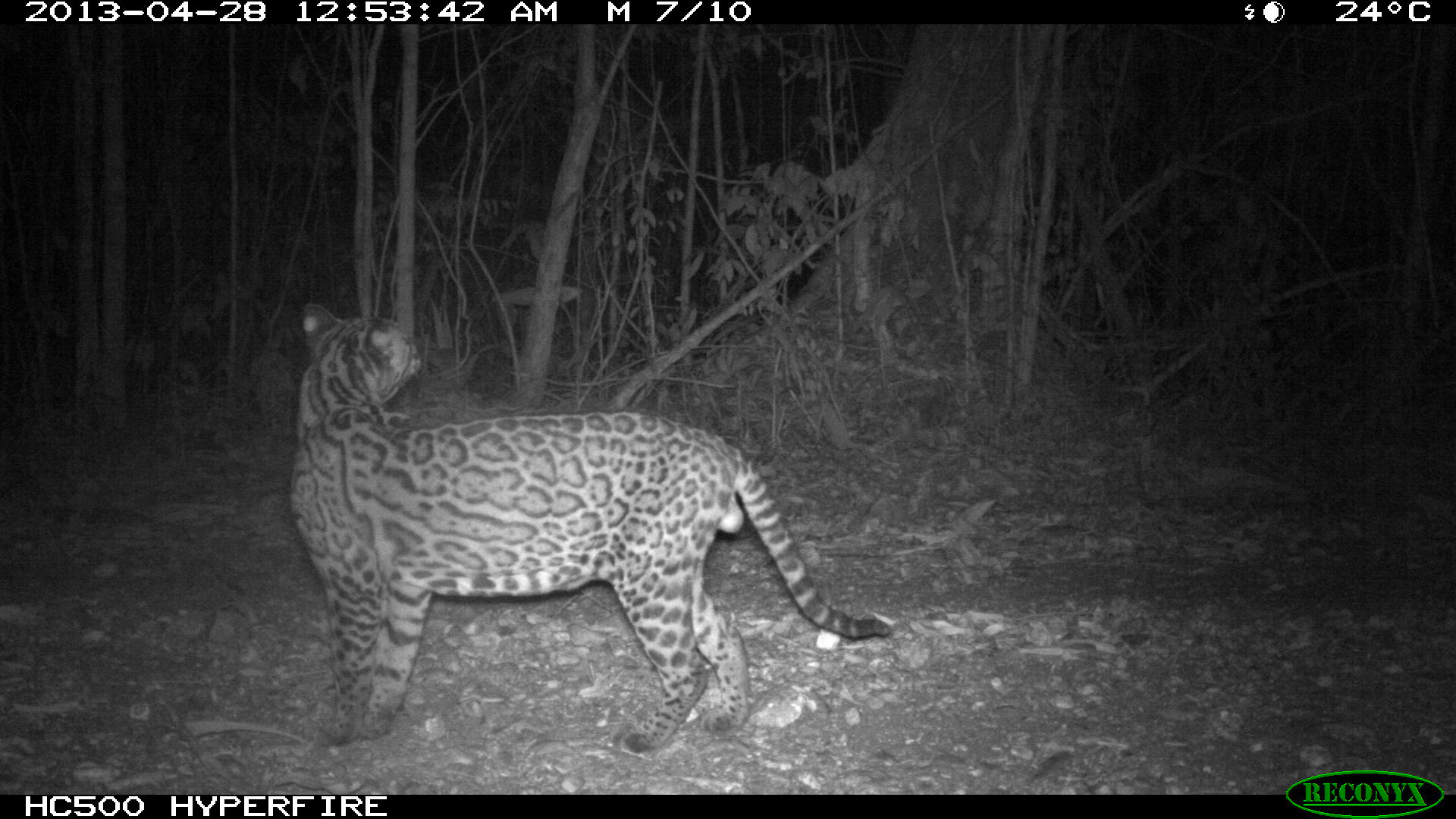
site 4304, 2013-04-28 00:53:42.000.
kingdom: Animalia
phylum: Chordata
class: Mammalia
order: Carnivora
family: Felidae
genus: Leopardus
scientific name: Leopardus pardalis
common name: ocelot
Leopardus pardalis (ocelot), count 1, sex male.